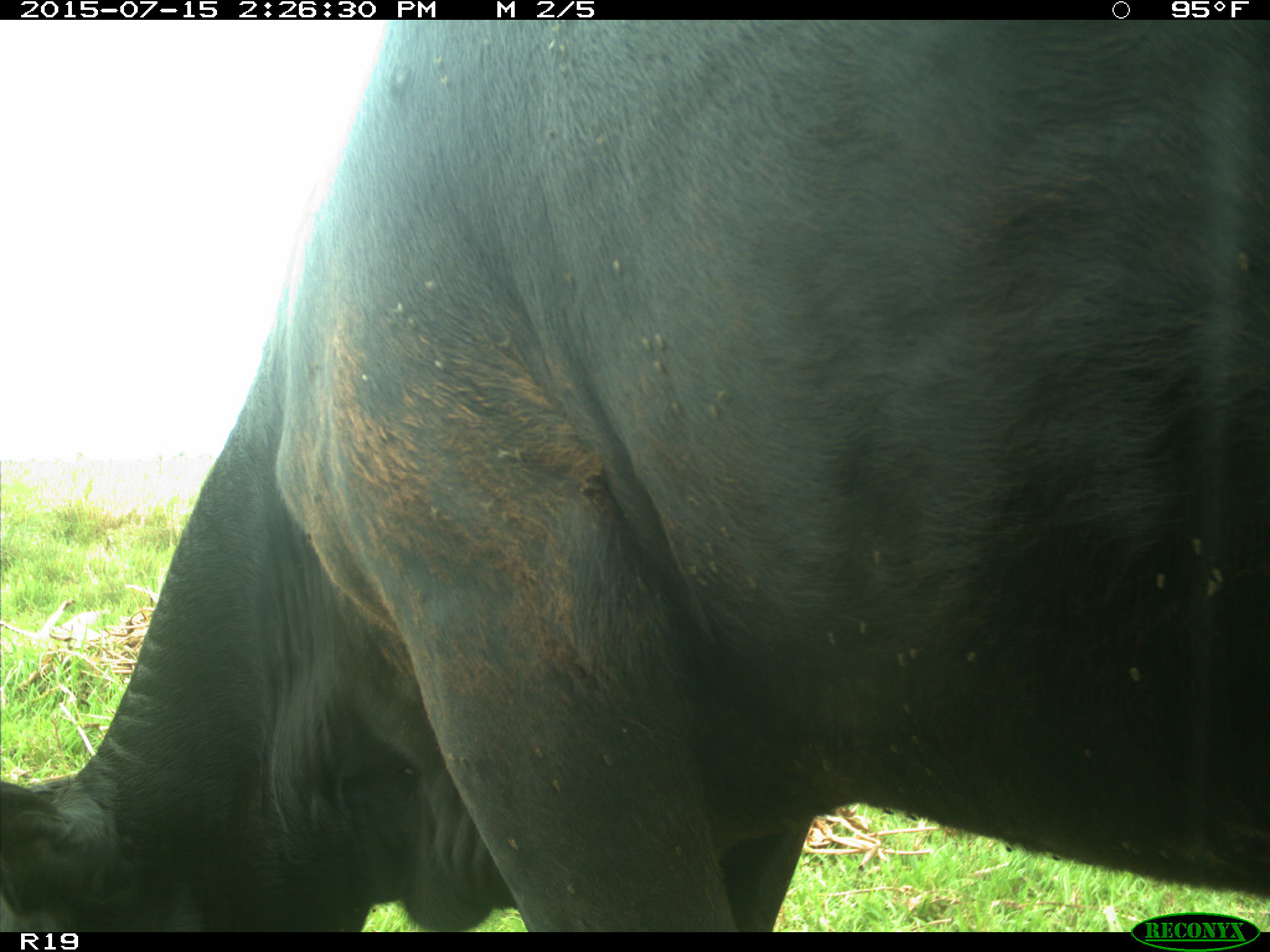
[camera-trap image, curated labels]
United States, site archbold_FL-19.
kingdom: Animalia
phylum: Chordata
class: Mammalia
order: Artiodactyla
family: Bovidae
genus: Bos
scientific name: Bos taurus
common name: domestic cow